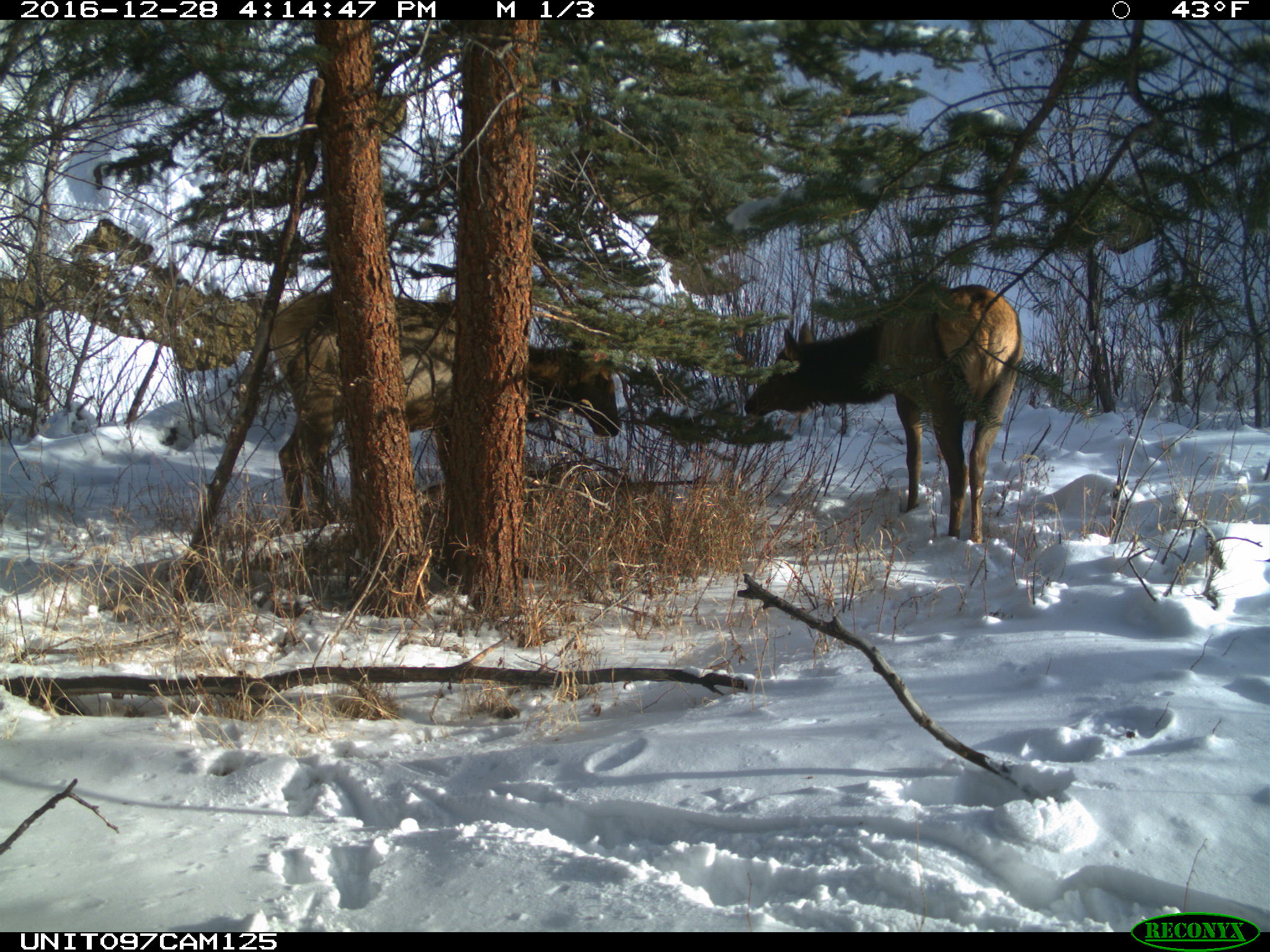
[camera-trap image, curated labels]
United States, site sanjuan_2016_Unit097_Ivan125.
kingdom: Animalia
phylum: Chordata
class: Mammalia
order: Artiodactyla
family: Cervidae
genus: Cervus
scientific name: Cervus elaphus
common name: red deer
Cervus elaphus (red deer).